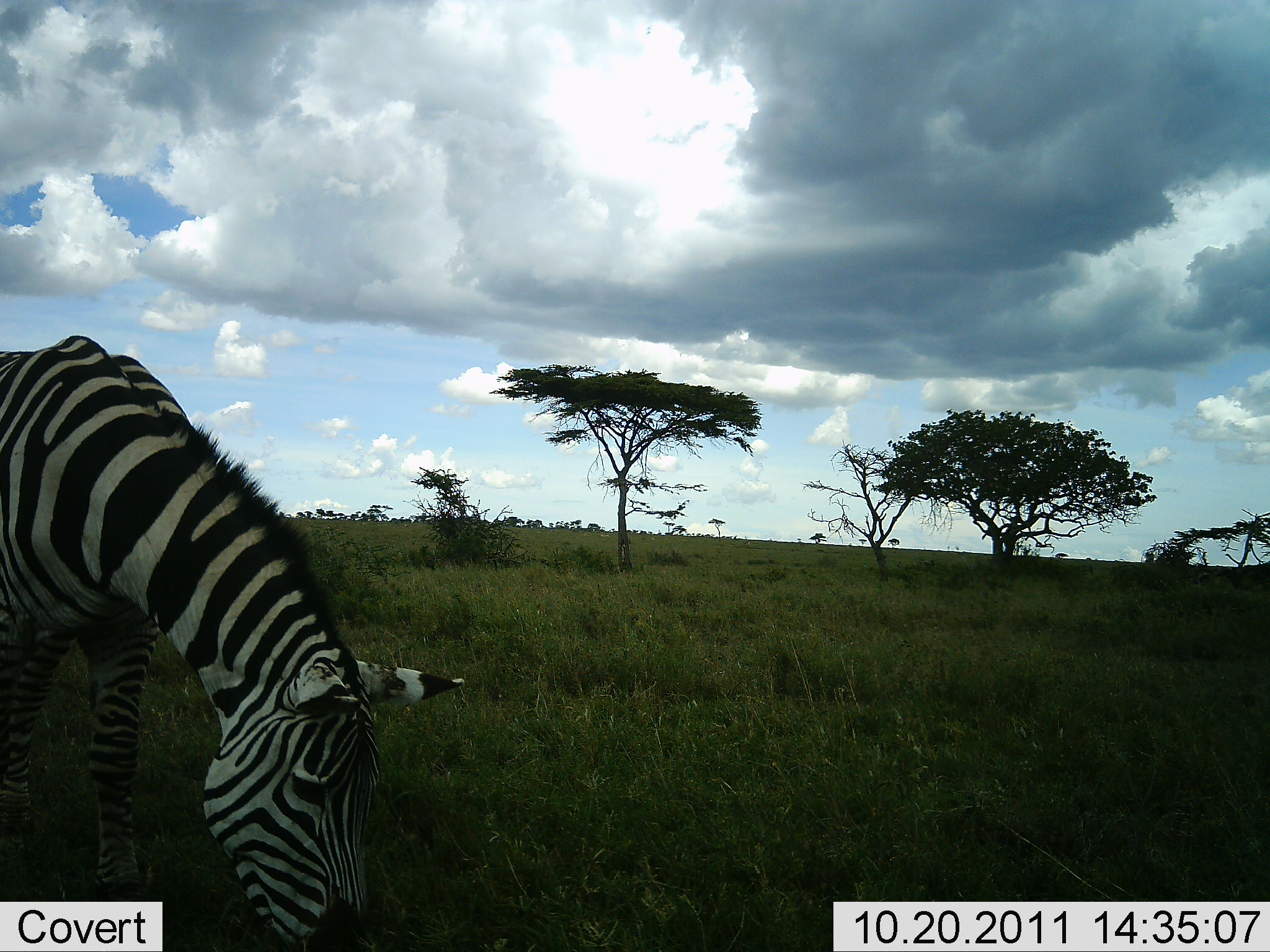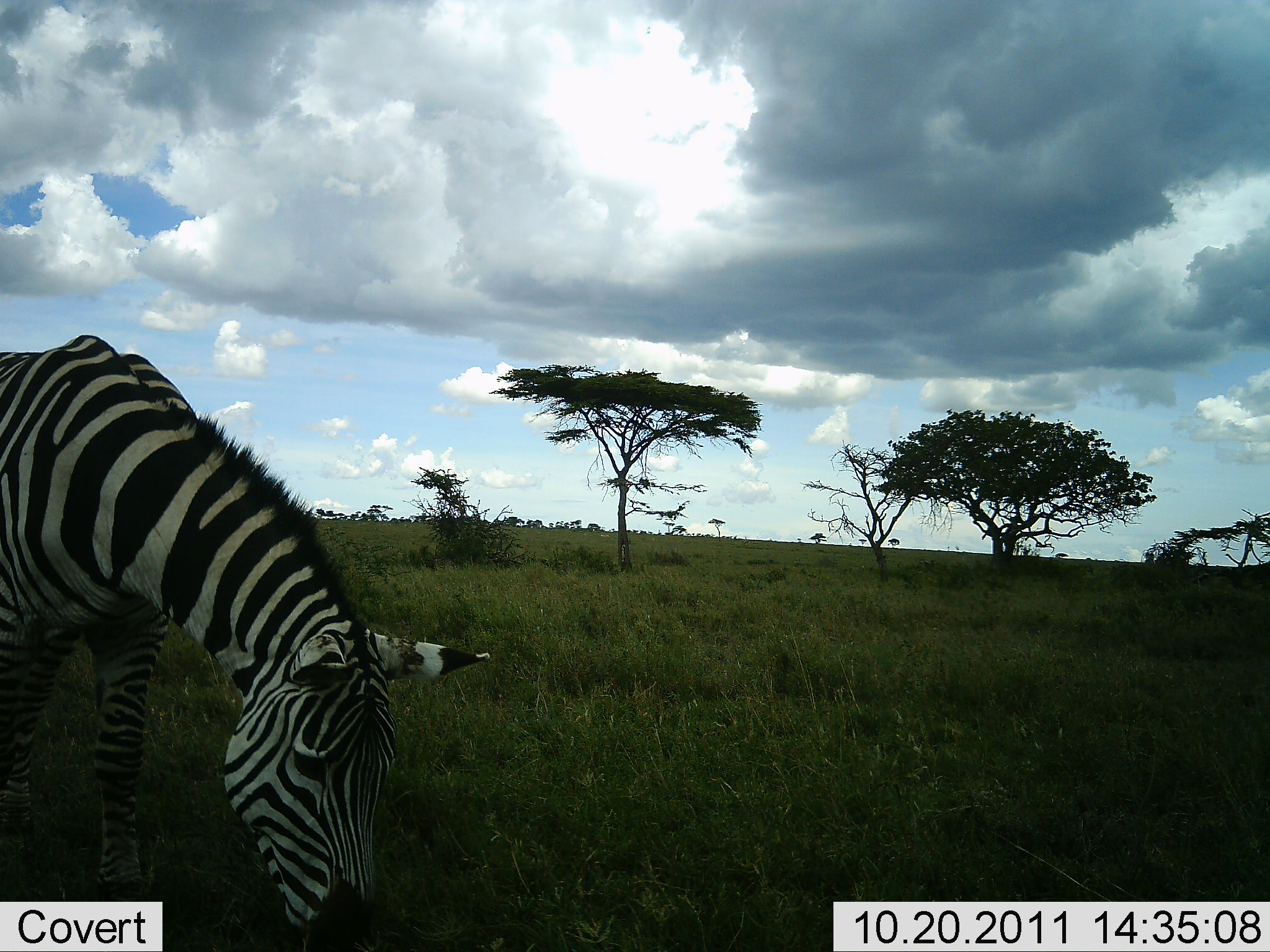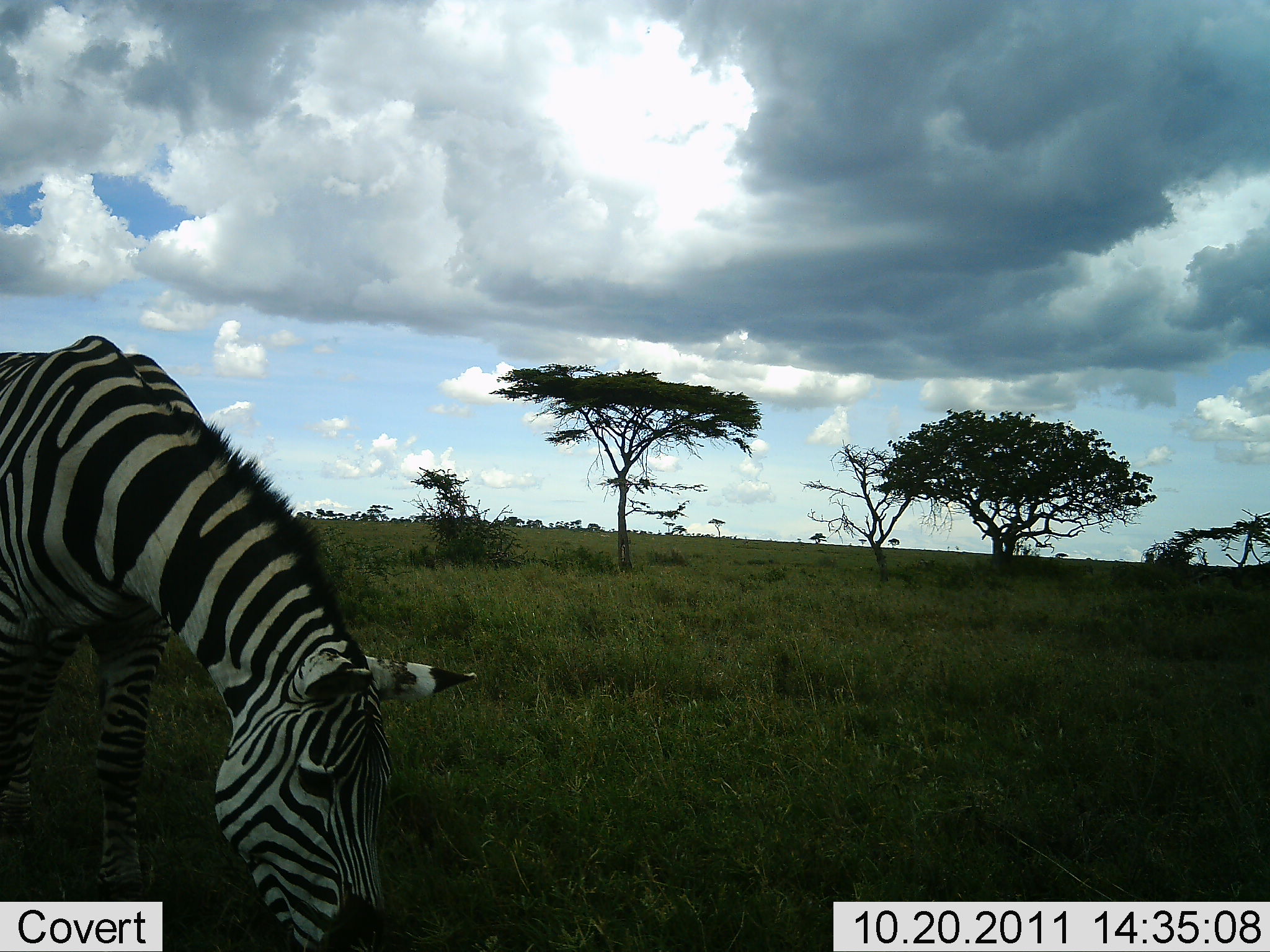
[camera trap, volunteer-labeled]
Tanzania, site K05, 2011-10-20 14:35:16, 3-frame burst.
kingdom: Animalia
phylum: Chordata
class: Mammalia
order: Perissodactyla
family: Equidae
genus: Equus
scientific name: Equus quagga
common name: plains zebra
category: zebra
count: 1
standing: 21%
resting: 0%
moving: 7%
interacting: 0%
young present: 0%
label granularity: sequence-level